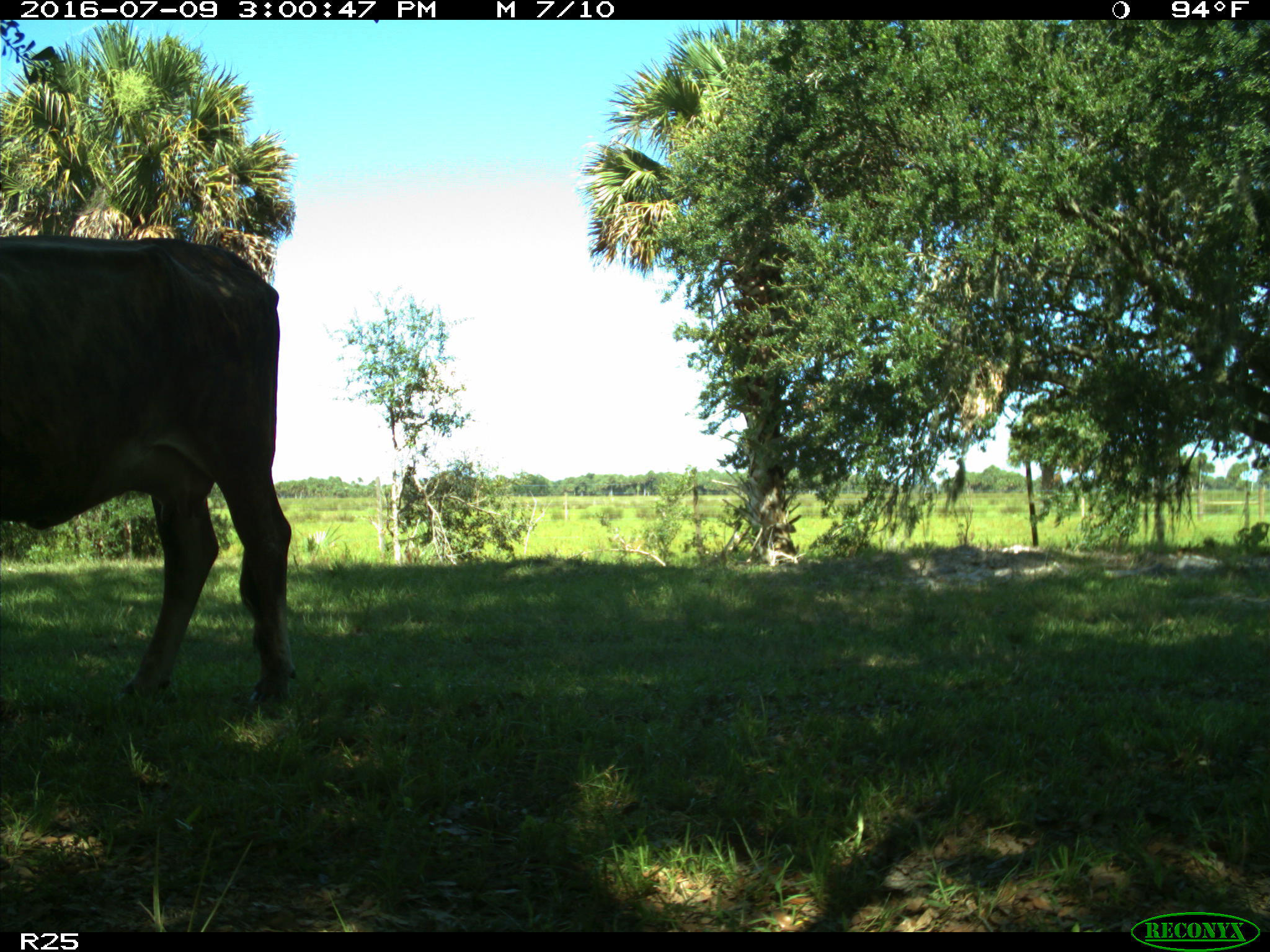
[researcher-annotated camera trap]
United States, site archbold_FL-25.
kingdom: Animalia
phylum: Chordata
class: Mammalia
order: Artiodactyla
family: Bovidae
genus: Bos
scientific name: Bos taurus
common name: domestic cow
Bos taurus (domestic cow).